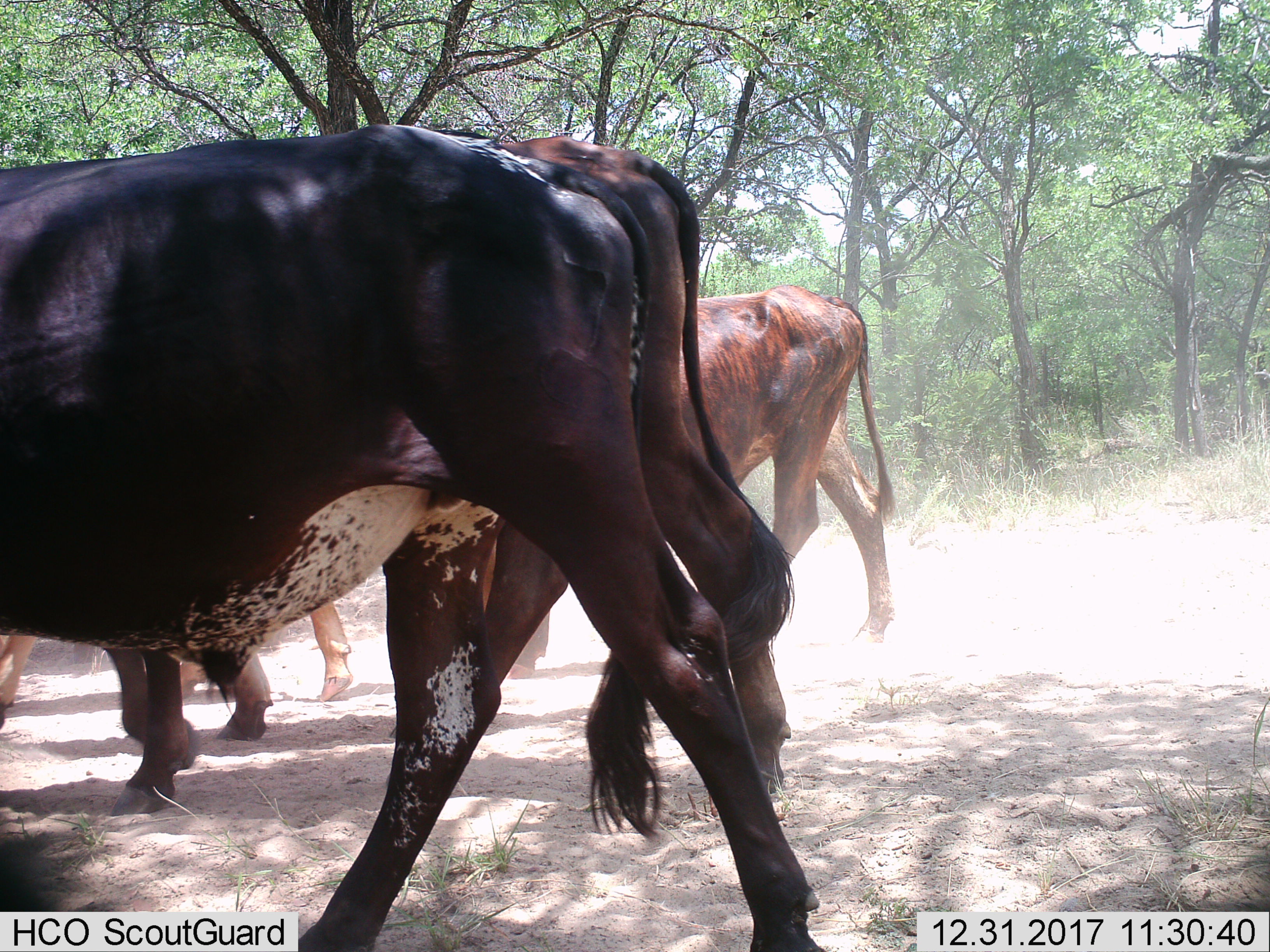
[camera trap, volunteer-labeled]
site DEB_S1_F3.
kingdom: Animalia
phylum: Chordata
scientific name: Vertebrata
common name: domestic animal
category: domesticanimal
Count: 4.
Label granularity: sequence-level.